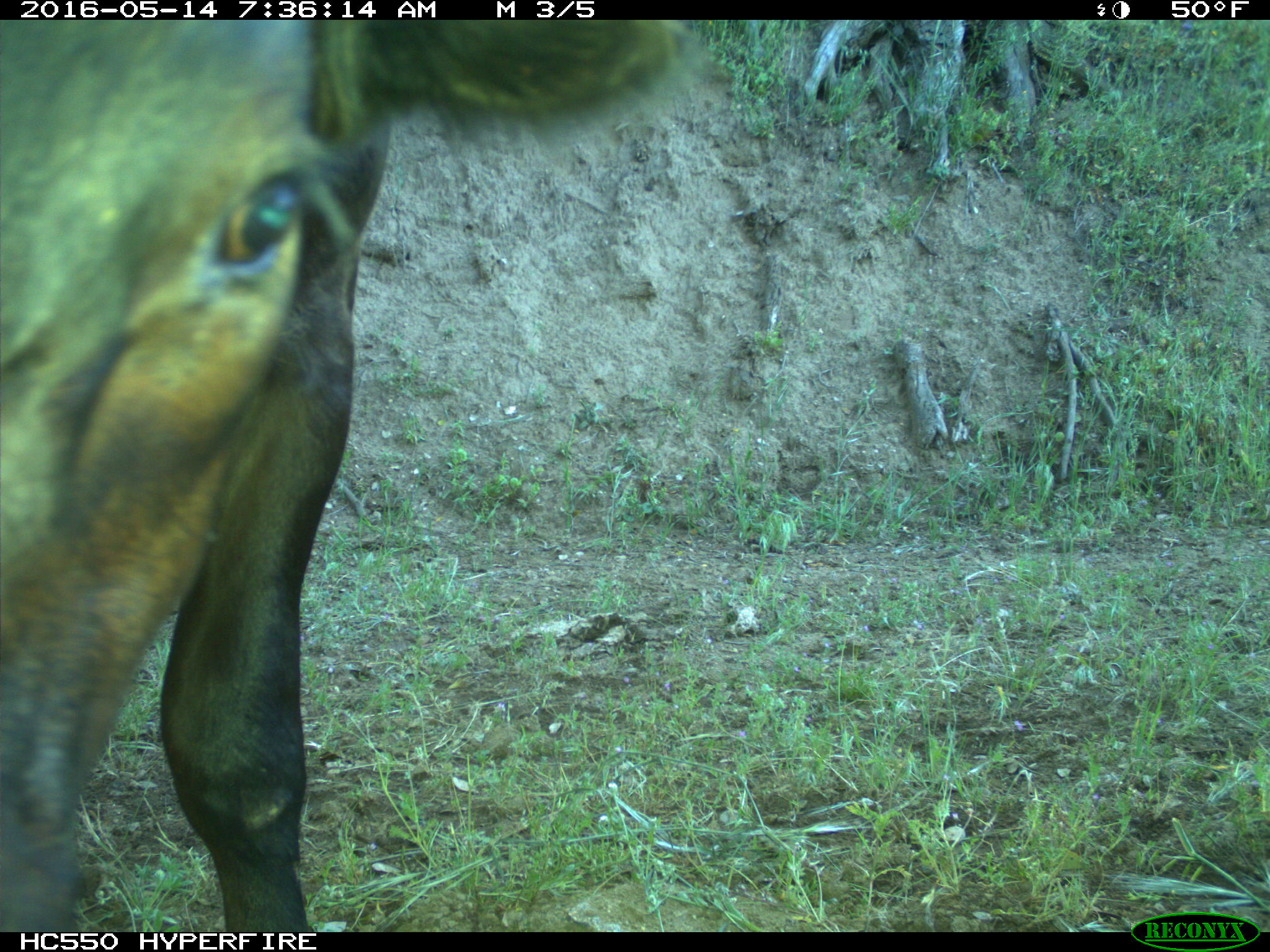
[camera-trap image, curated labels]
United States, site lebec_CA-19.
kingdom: Animalia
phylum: Chordata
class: Mammalia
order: Artiodactyla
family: Bovidae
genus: Bos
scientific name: Bos taurus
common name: domestic cow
Bos taurus (domestic cow).